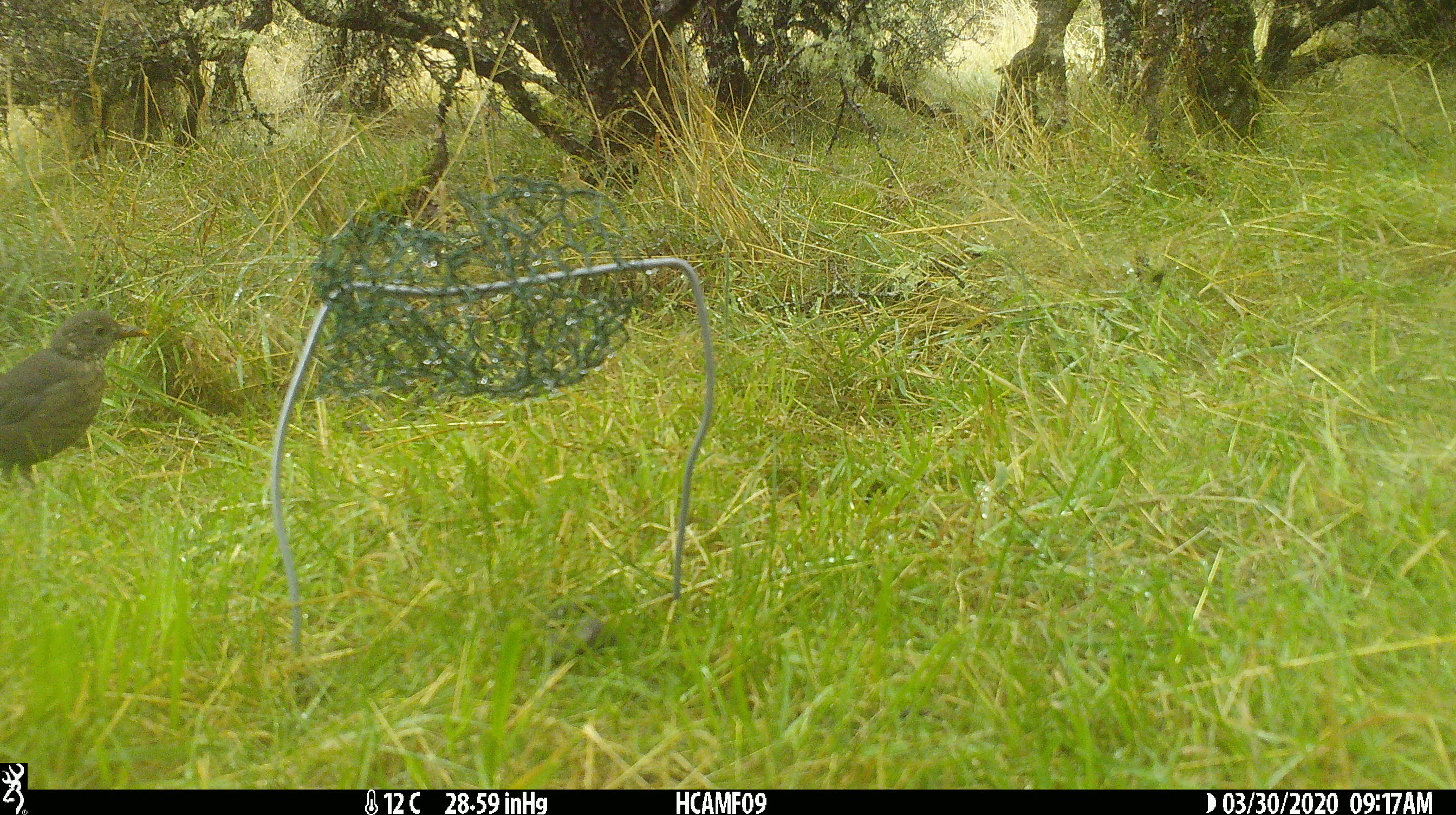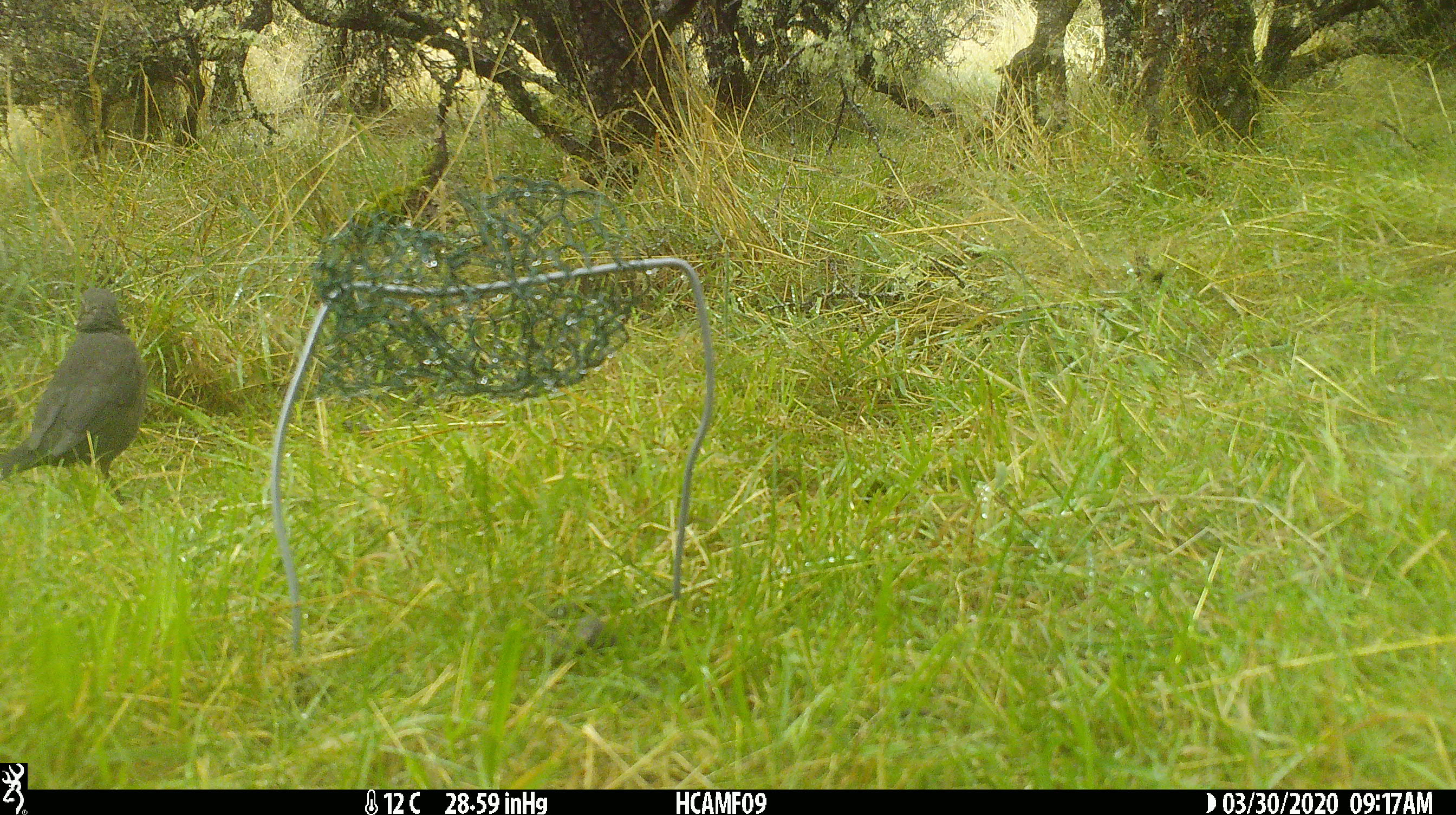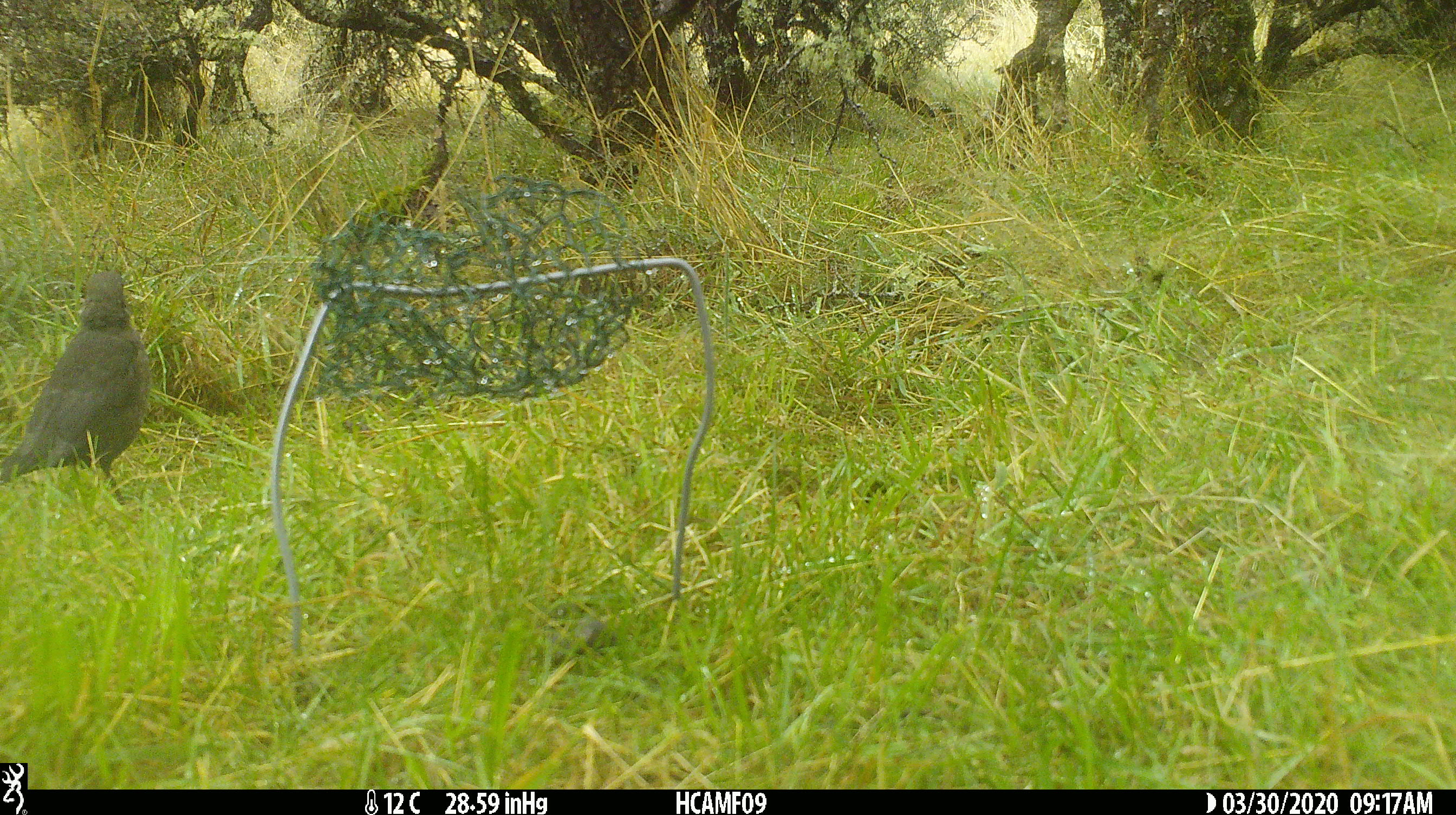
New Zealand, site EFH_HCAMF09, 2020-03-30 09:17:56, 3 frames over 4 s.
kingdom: Animalia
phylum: Chordata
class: Aves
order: Passeriformes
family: Turdidae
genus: Turdus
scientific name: Turdus merula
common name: eurasian blackbird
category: blackbird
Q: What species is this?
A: Blackbird (eurasian blackbird) (Turdus merula).